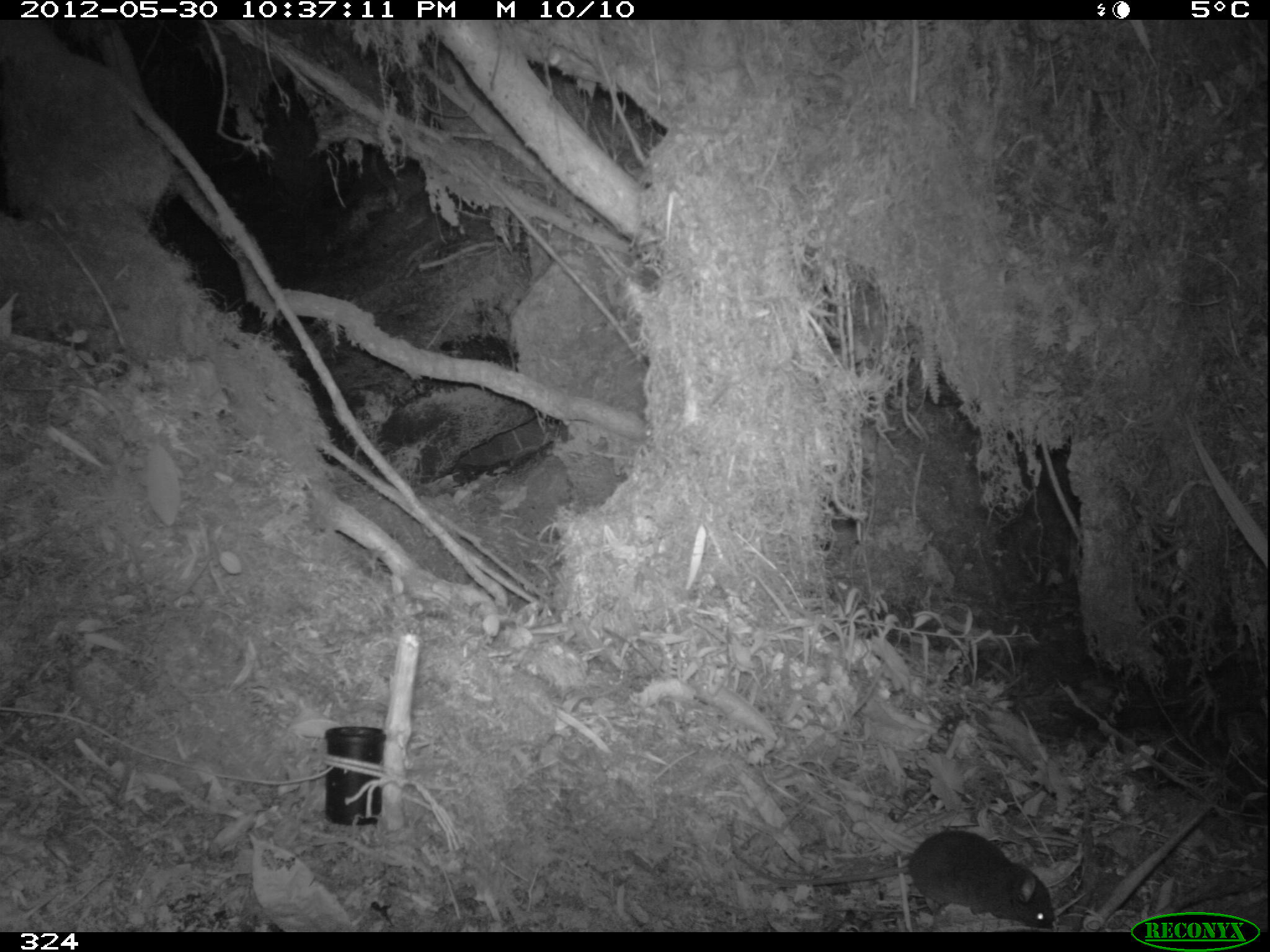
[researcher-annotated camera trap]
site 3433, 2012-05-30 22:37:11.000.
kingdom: Animalia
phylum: Chordata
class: Mammalia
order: Rodentia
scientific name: Rodentia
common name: rodents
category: unknown rodent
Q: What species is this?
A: Unknown rodent (rodents) (Rodentia).